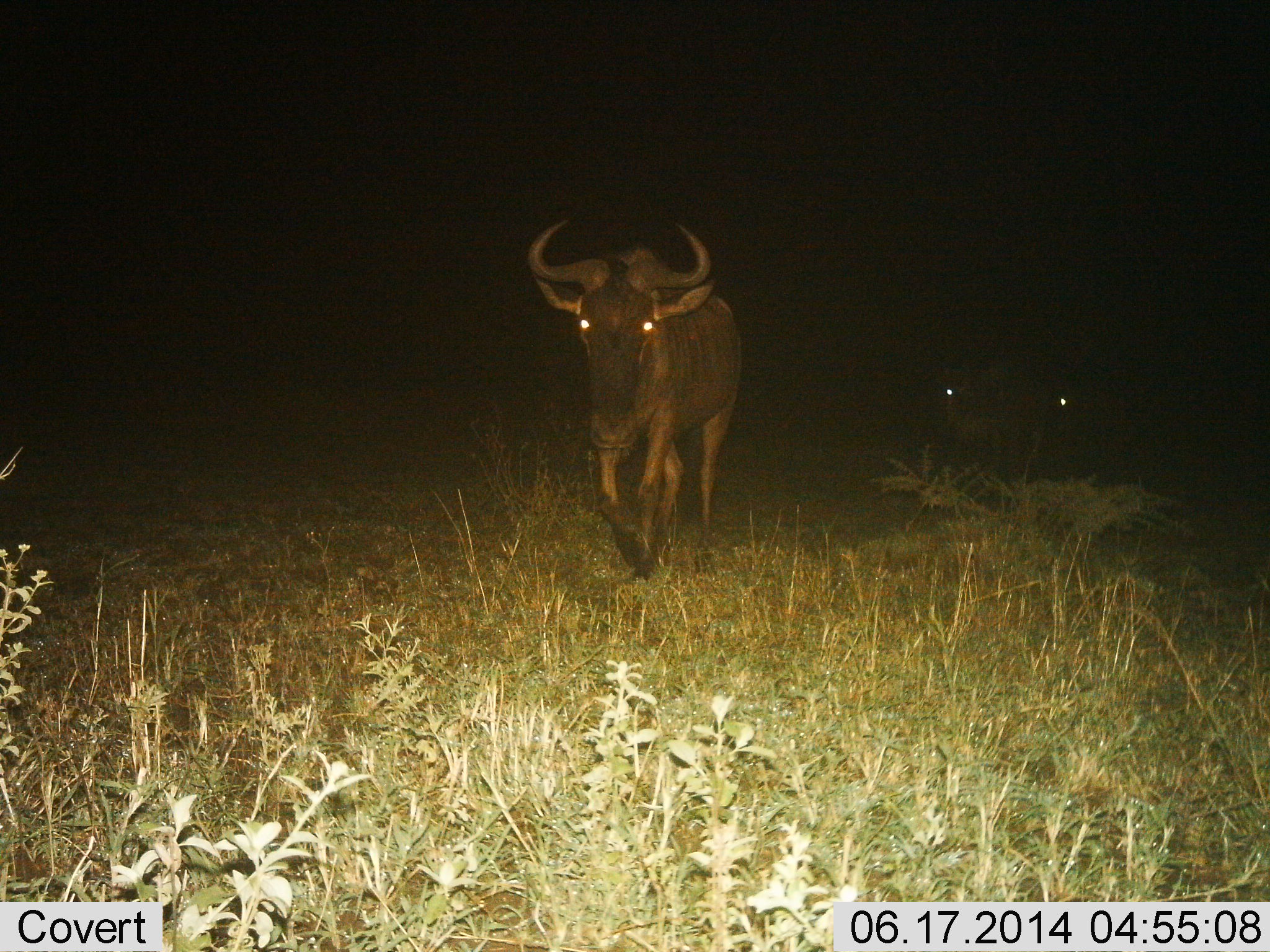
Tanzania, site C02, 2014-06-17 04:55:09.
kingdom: Animalia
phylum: Chordata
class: Mammalia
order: Artiodactyla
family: Bovidae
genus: Connochaetes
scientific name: Connochaetes taurinus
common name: blue wildebeest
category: wildebeest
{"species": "wildebeest (blue wildebeest) (Connochaetes taurinus)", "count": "3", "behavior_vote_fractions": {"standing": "0%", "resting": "0%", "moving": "100%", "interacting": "0%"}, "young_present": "0%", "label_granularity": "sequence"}